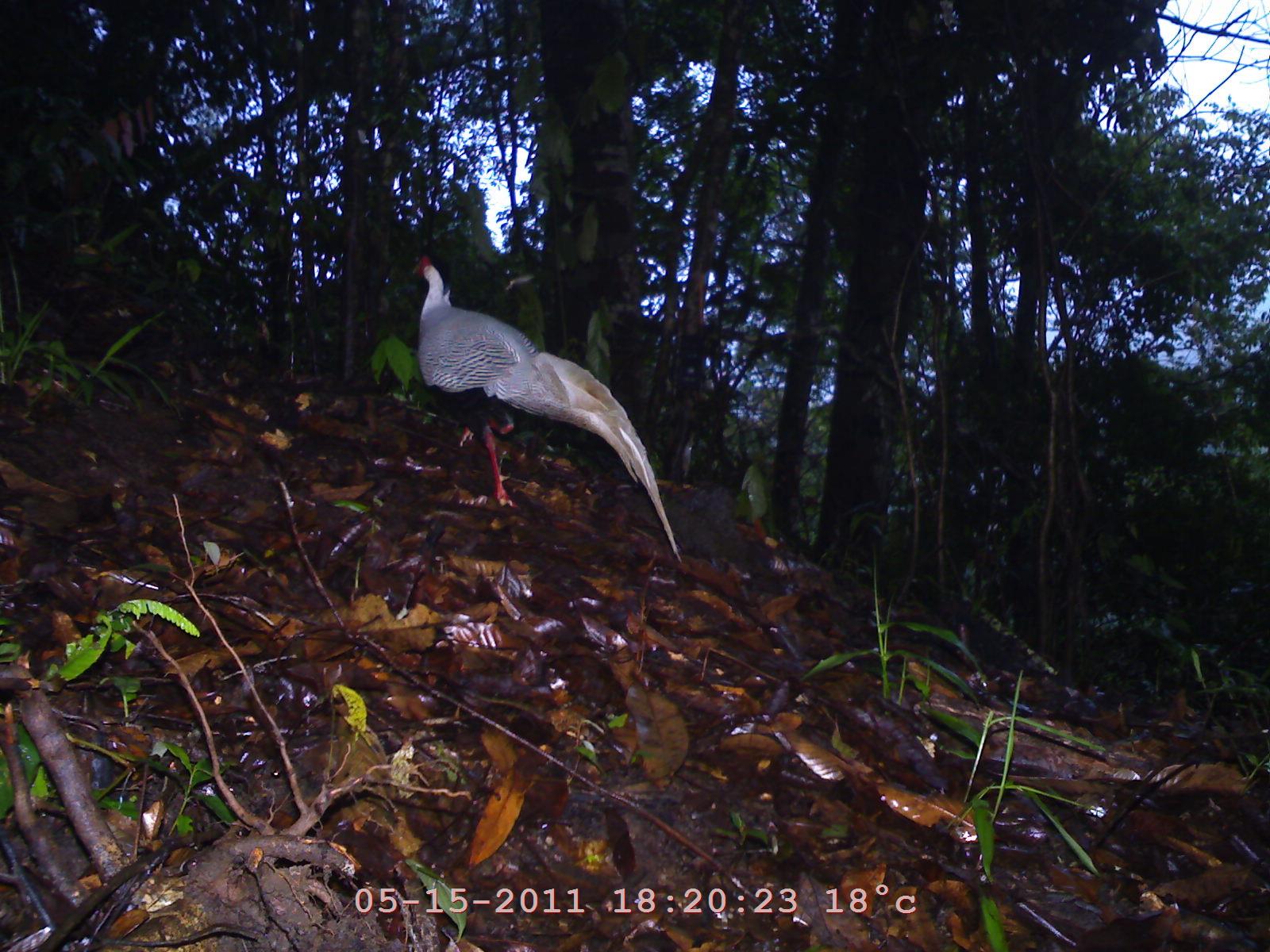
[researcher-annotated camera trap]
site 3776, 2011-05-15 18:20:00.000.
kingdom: Animalia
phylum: Chordata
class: Aves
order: Galliformes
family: Phasianidae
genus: Lophura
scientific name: Lophura nycthemera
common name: silver pheasant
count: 1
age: adult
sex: male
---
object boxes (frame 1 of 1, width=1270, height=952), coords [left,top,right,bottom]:
lophura nycthemera: [399,254,686,562]